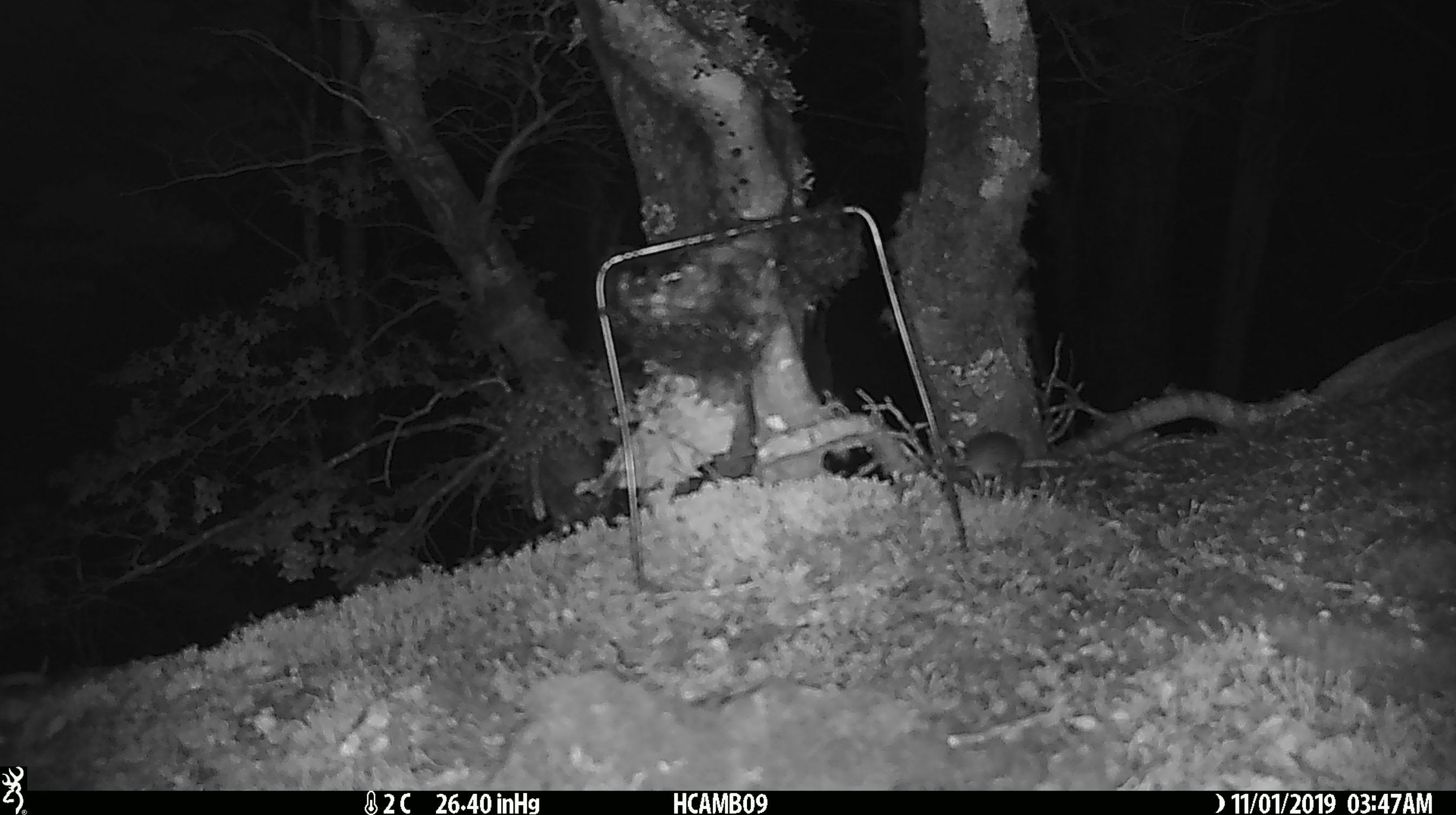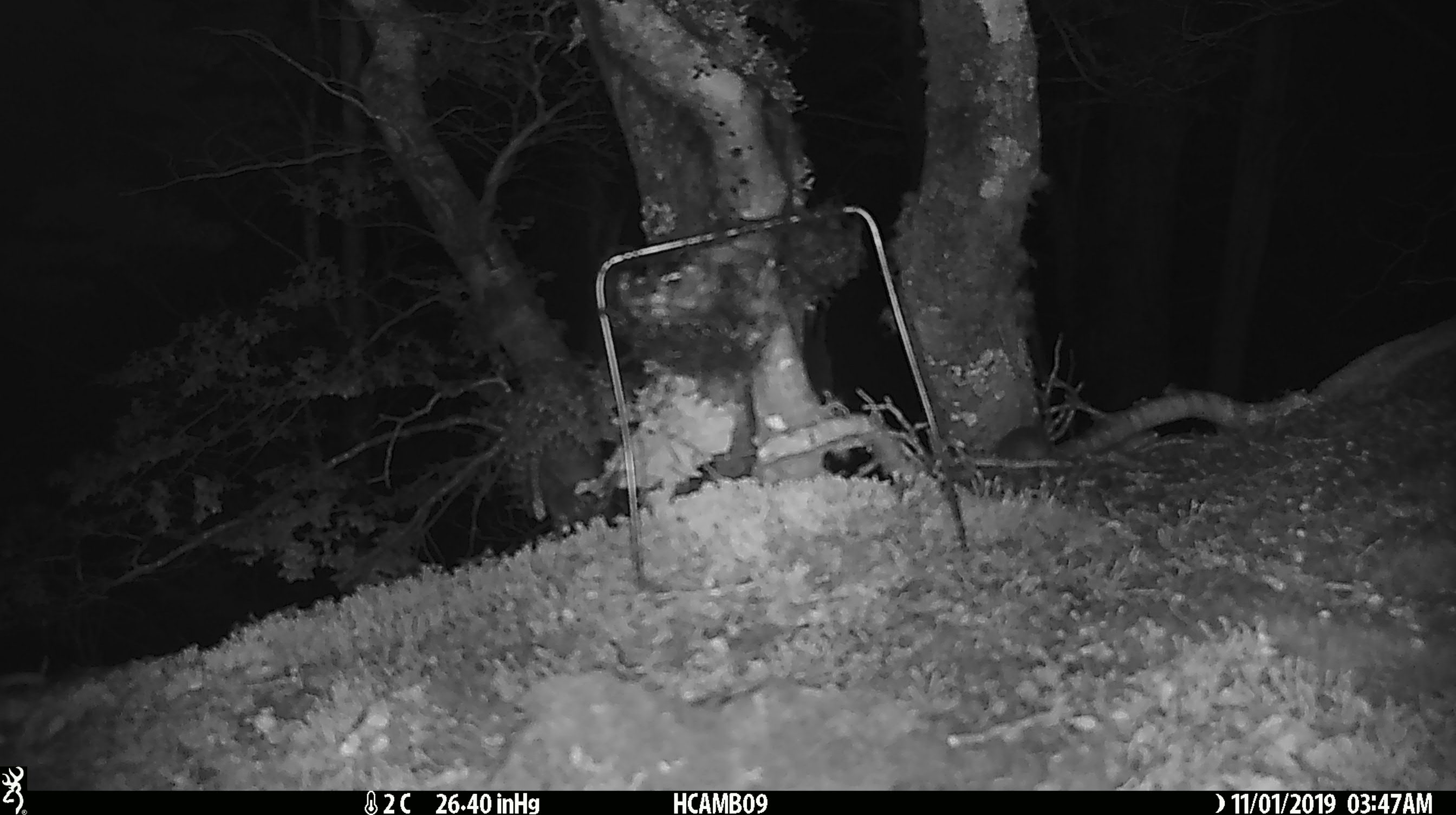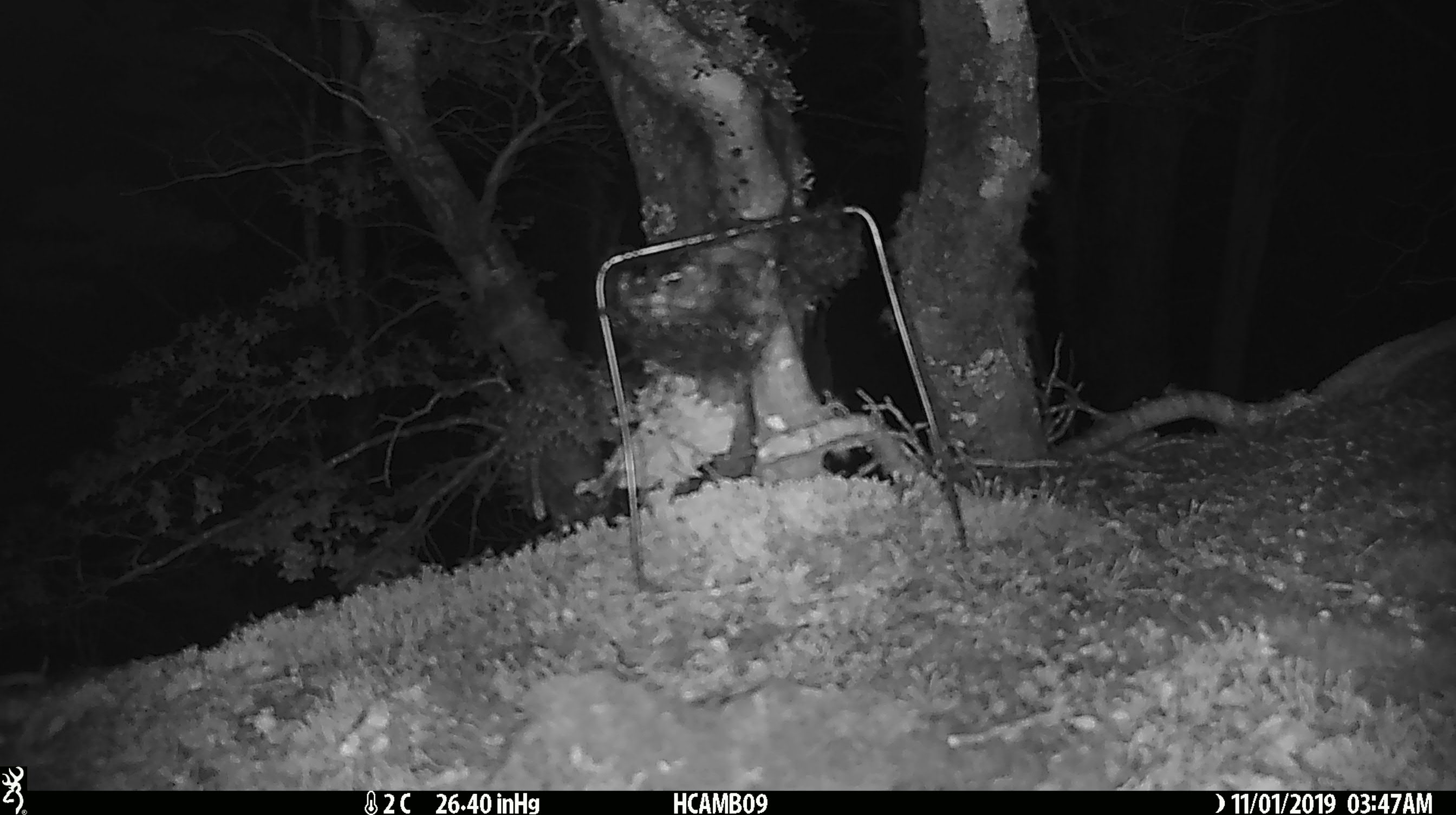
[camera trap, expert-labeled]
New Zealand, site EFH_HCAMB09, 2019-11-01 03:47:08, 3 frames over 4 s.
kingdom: Animalia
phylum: Chordata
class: Mammalia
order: Rodentia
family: Muridae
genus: Mus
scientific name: Mus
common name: mouse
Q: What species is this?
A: Mouse (Mus).